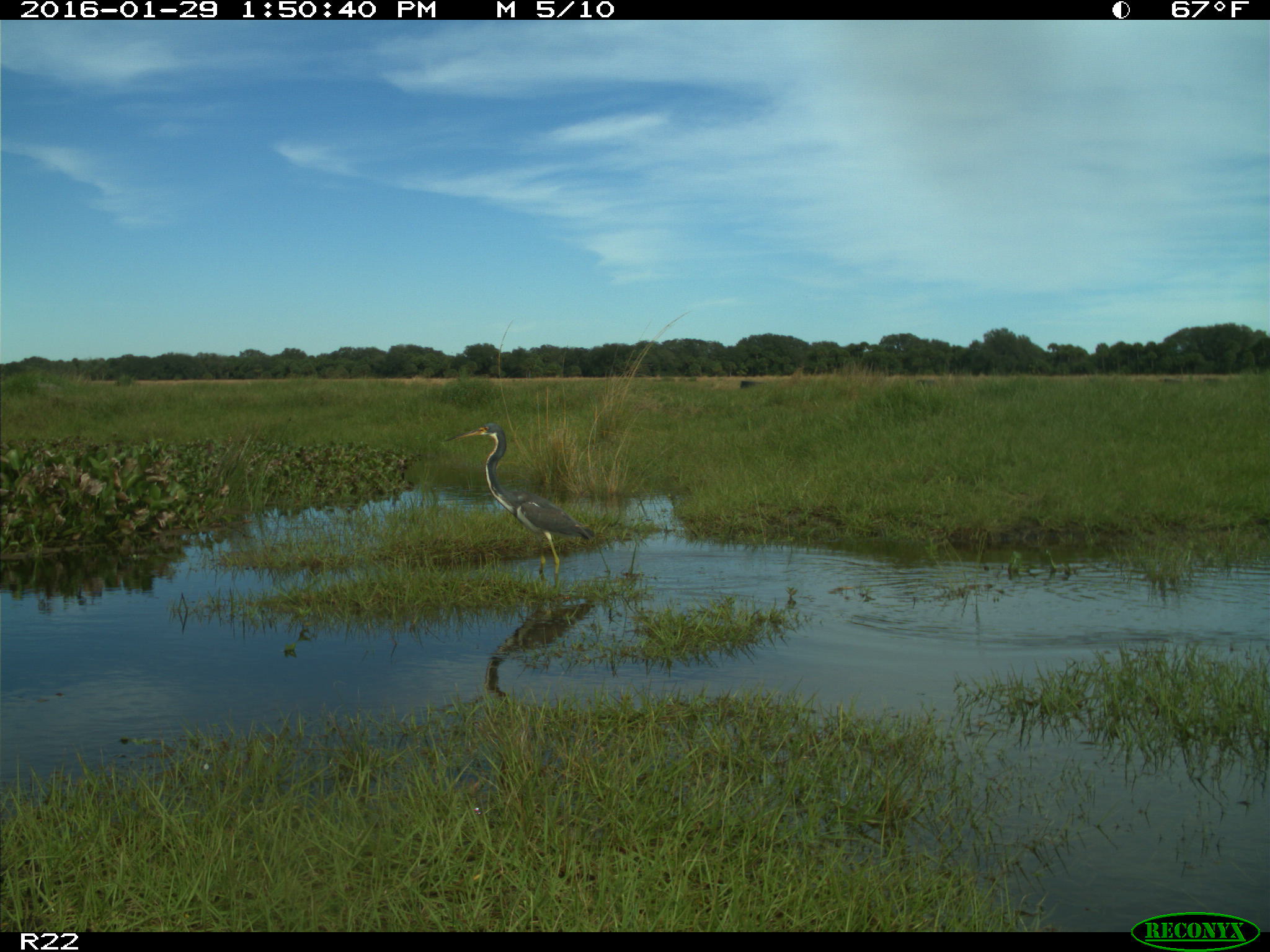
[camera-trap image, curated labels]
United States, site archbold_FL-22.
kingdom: Animalia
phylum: Chordata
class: Aves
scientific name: Aves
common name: birds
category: unidentified bird